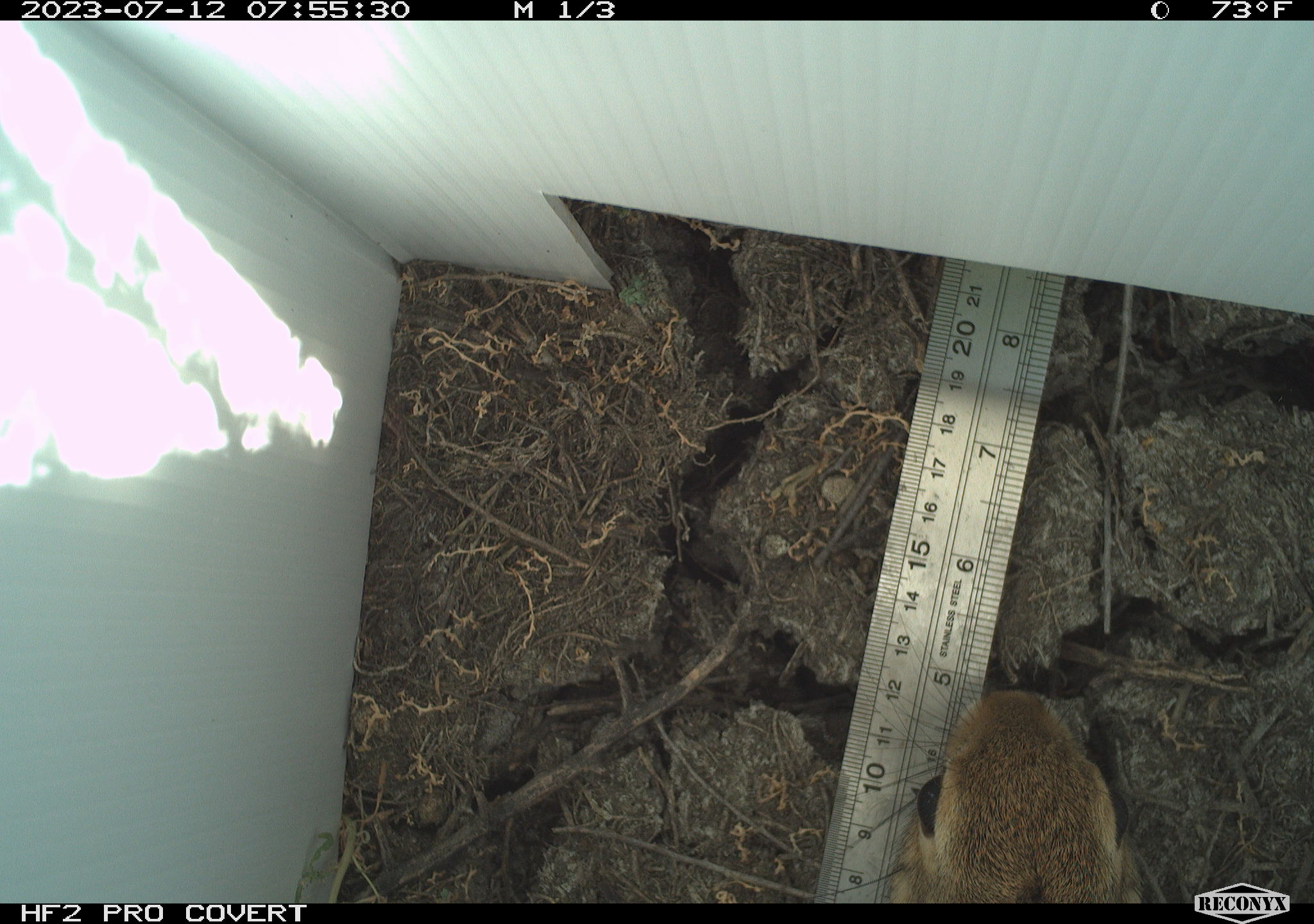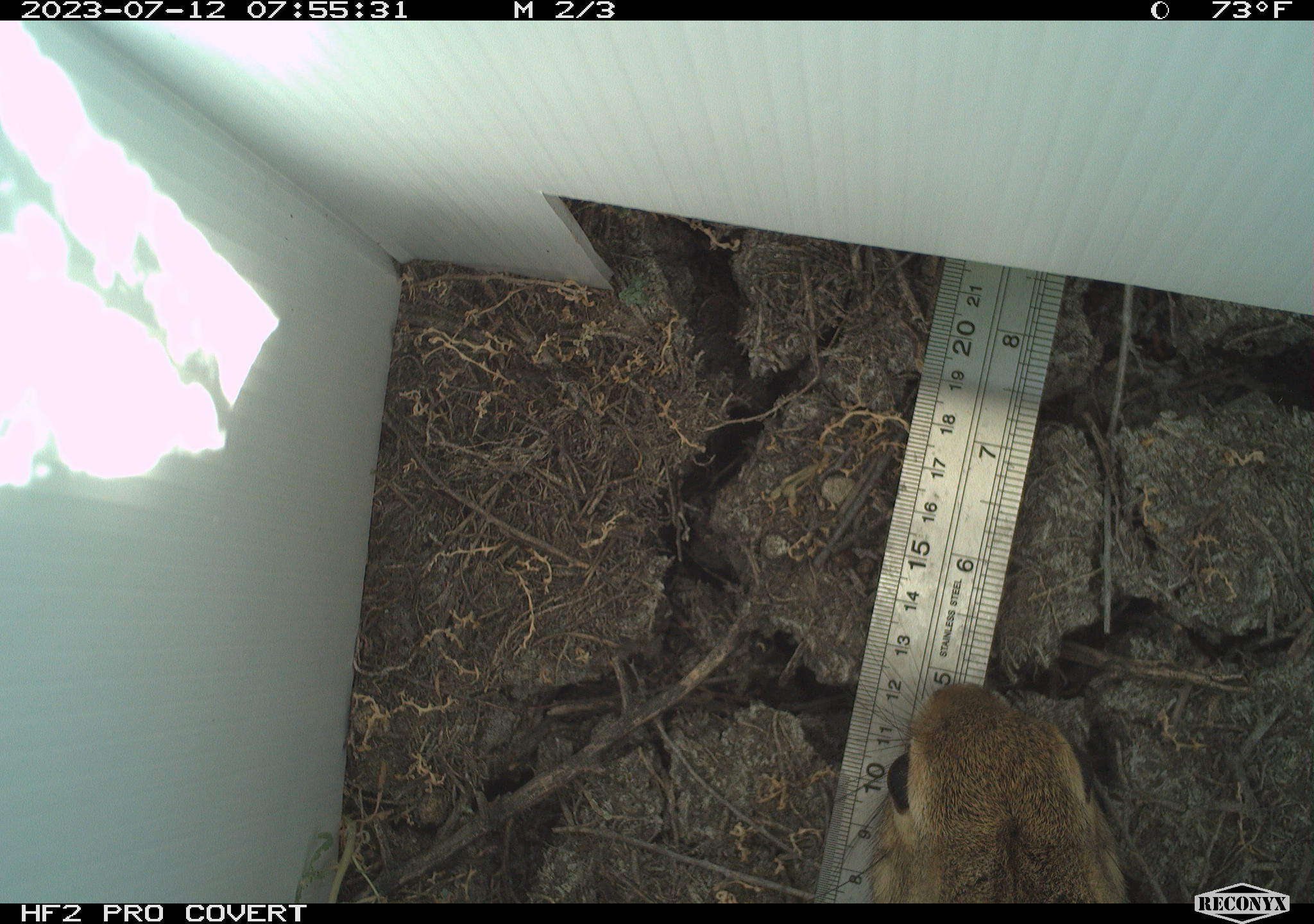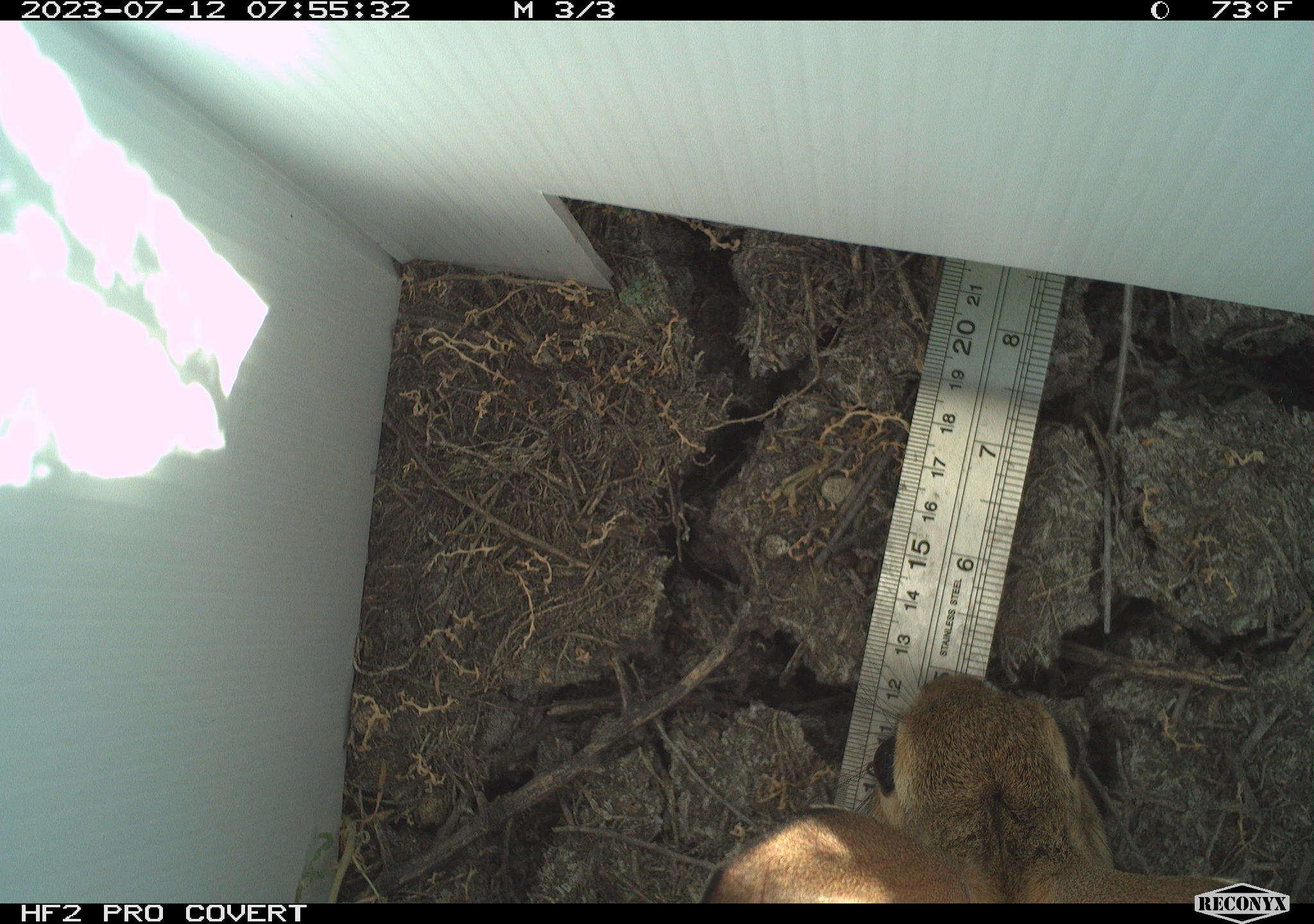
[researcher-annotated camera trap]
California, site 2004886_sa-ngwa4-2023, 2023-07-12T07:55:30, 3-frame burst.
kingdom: Animalia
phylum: Chordata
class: Mammalia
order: Lagomorpha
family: Leporidae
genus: Sylvilagus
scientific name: Sylvilagus audubonii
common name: desert cottontail